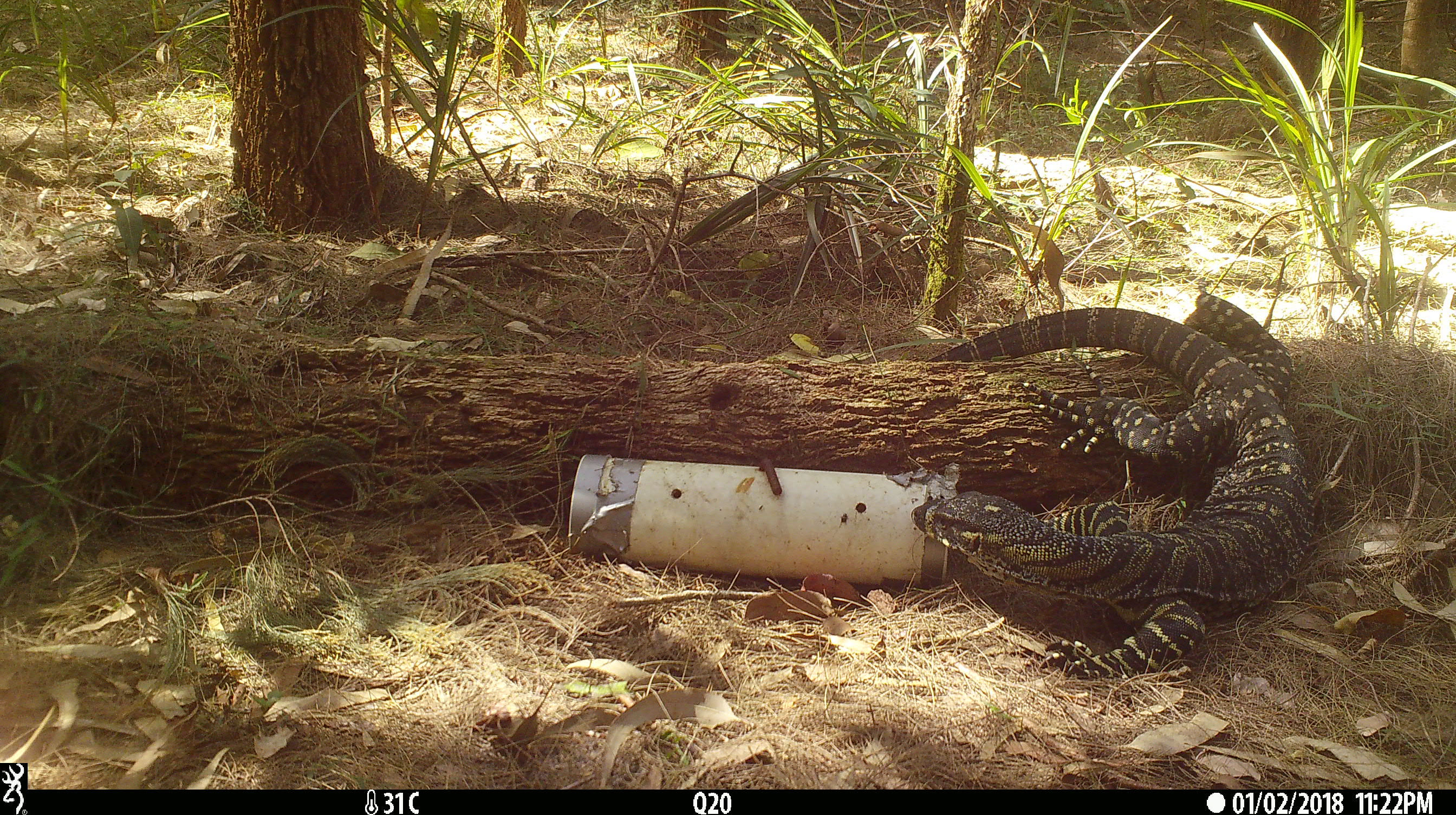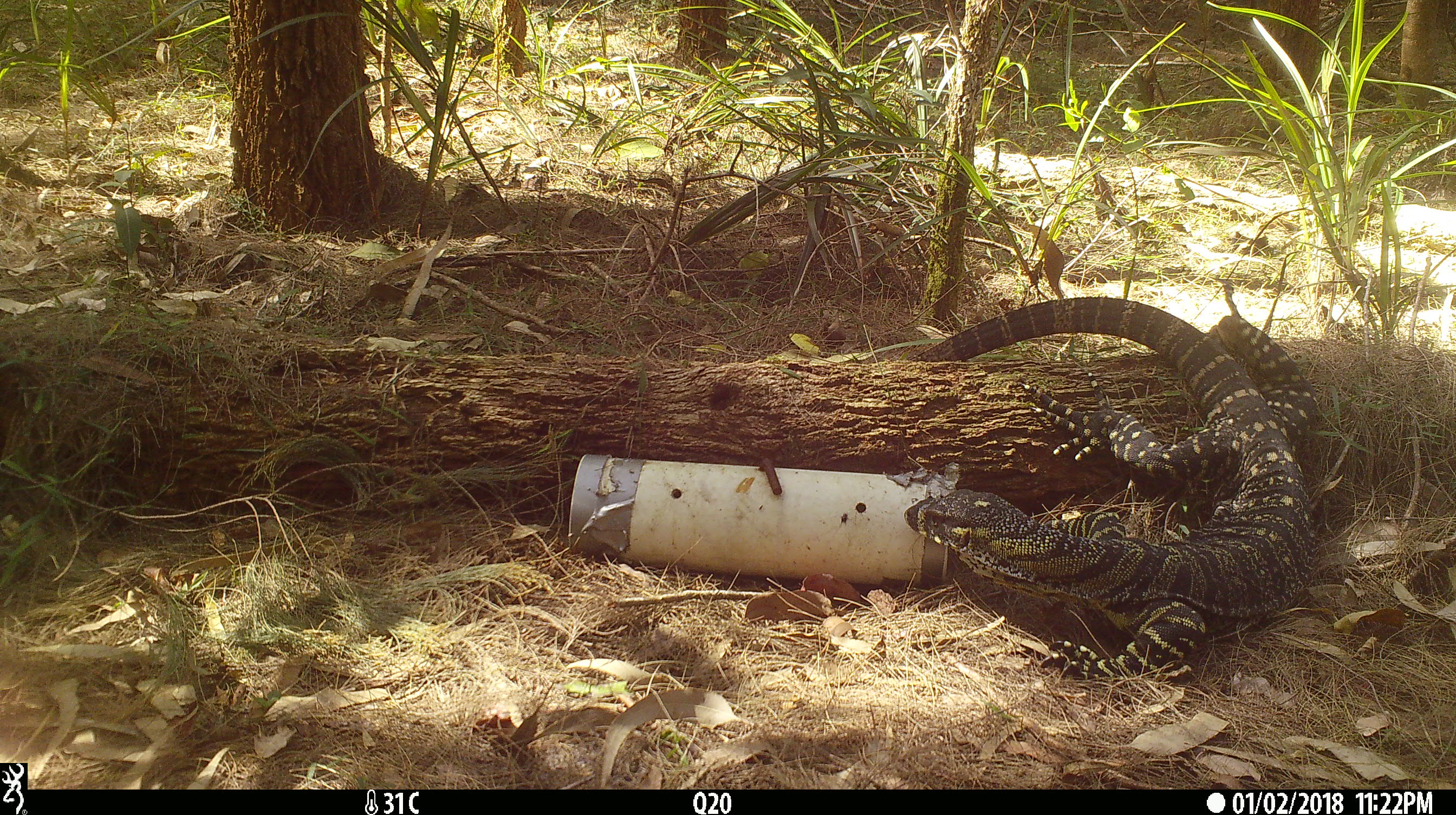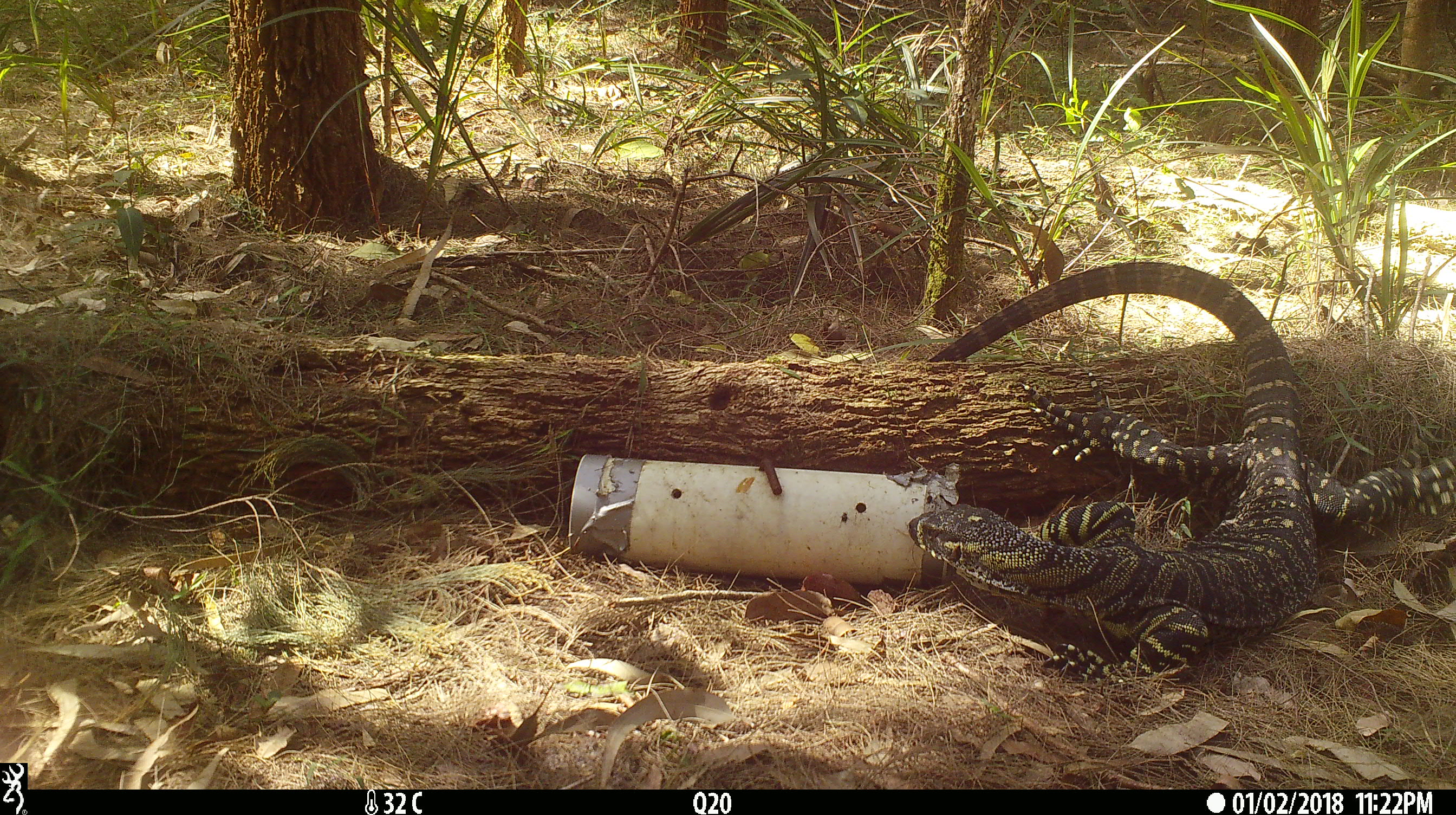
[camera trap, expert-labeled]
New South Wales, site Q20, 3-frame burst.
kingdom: Animalia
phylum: Chordata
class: Reptilia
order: Squamata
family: Varanidae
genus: Varanus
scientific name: Varanus varius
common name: lace monitor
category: goanna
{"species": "goanna (lace monitor) (Varanus varius)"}